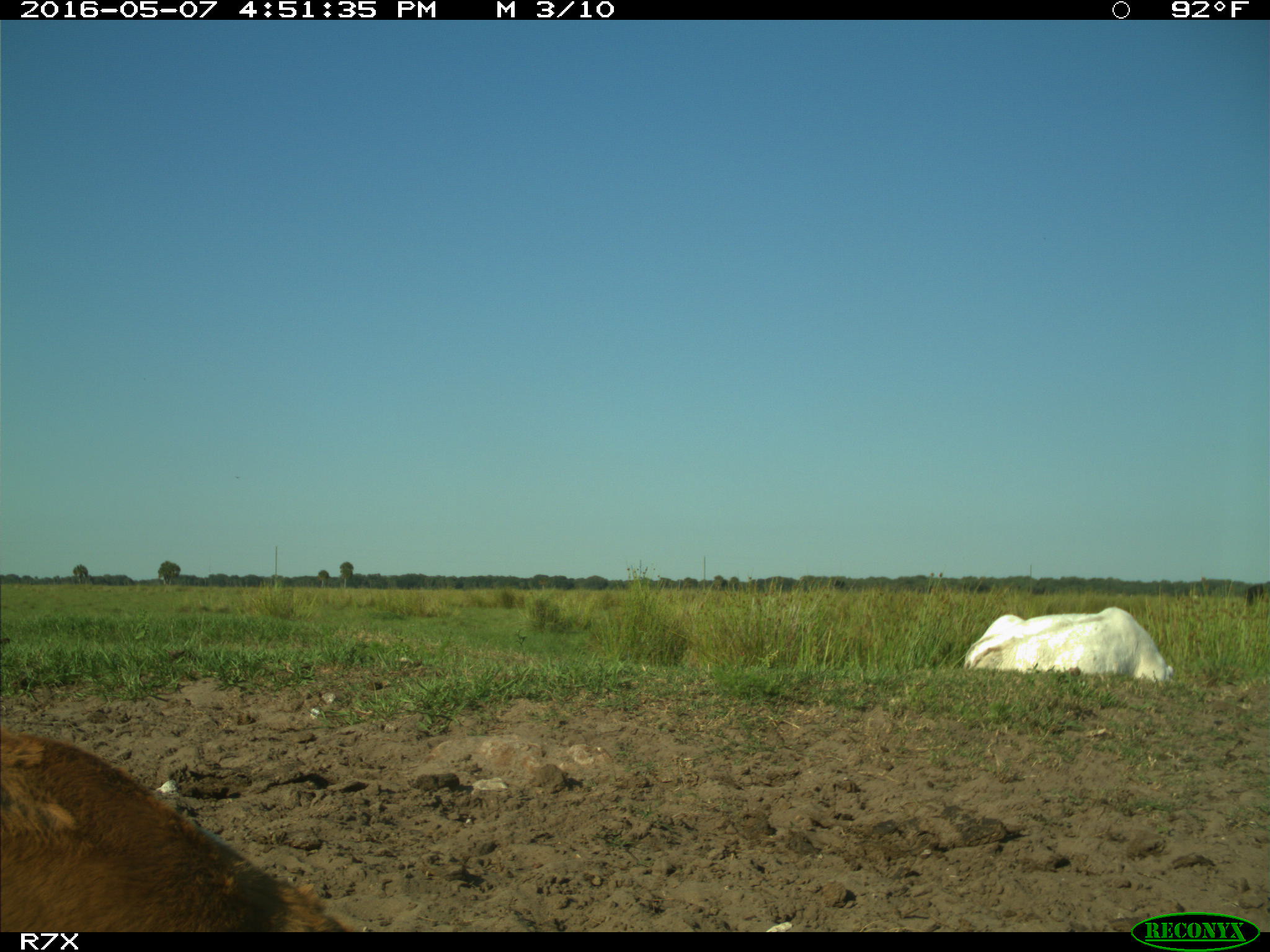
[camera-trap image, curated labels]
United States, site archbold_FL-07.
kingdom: Animalia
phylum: Chordata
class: Mammalia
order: Artiodactyla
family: Bovidae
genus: Bos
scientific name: Bos taurus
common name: domestic cow